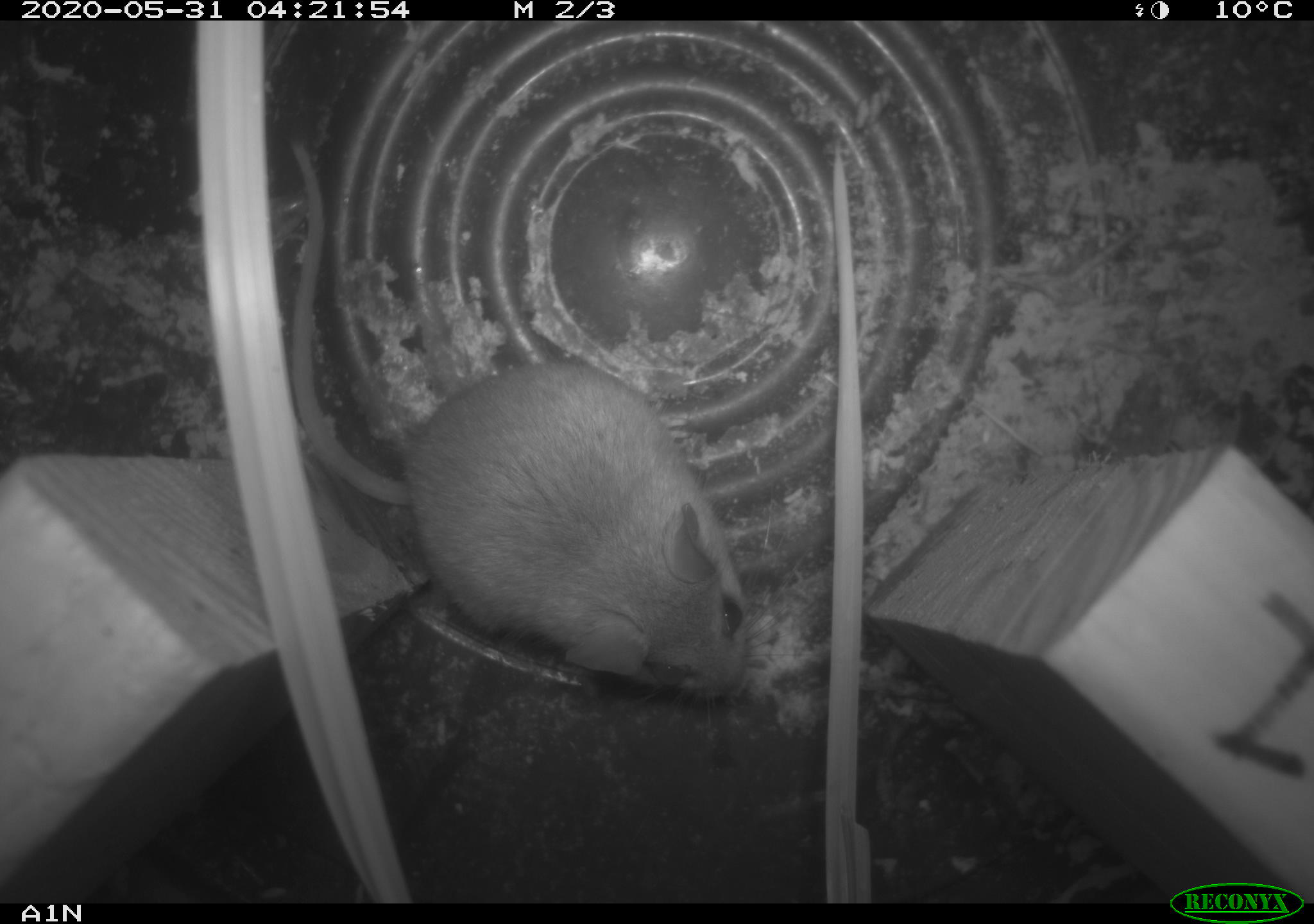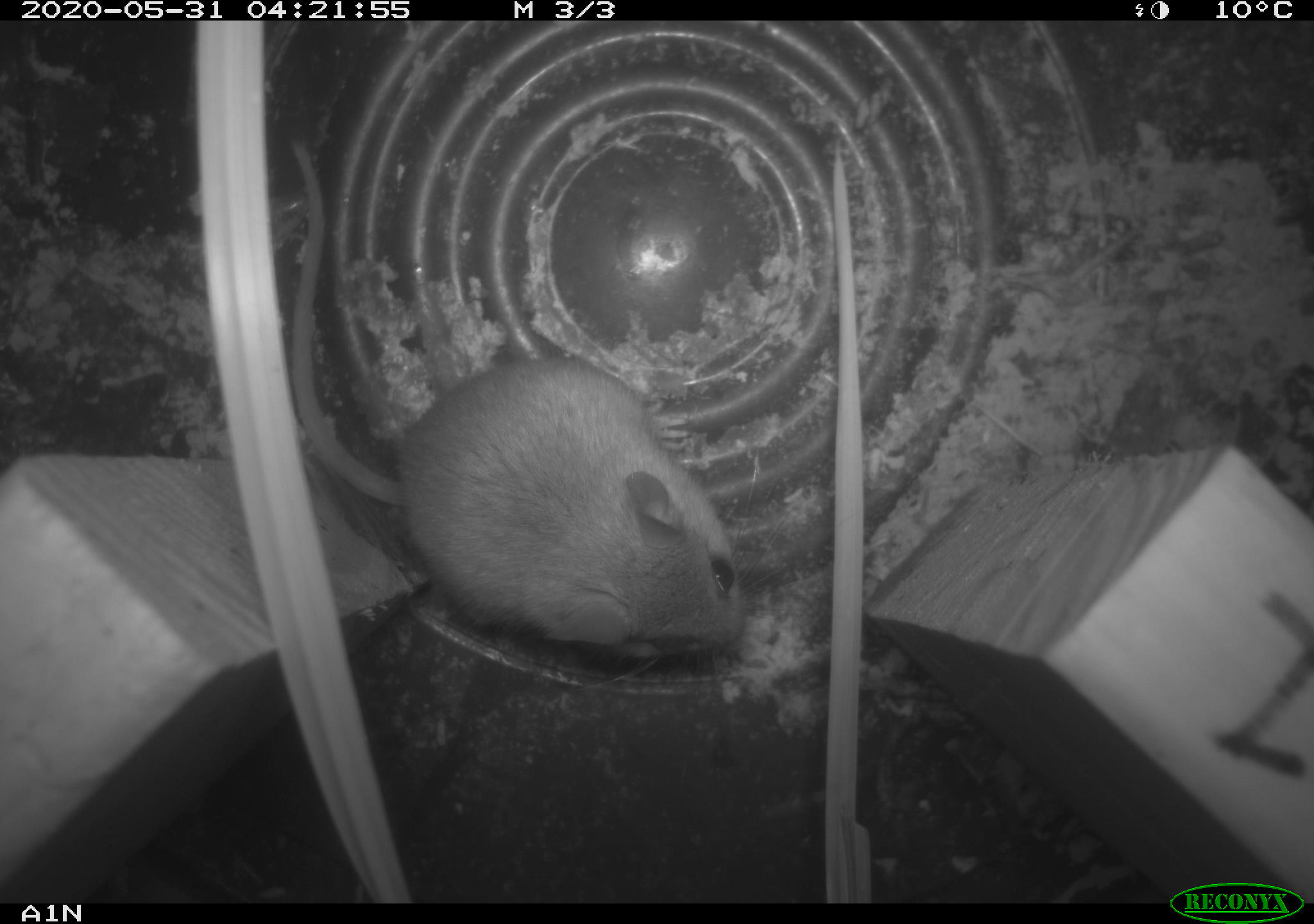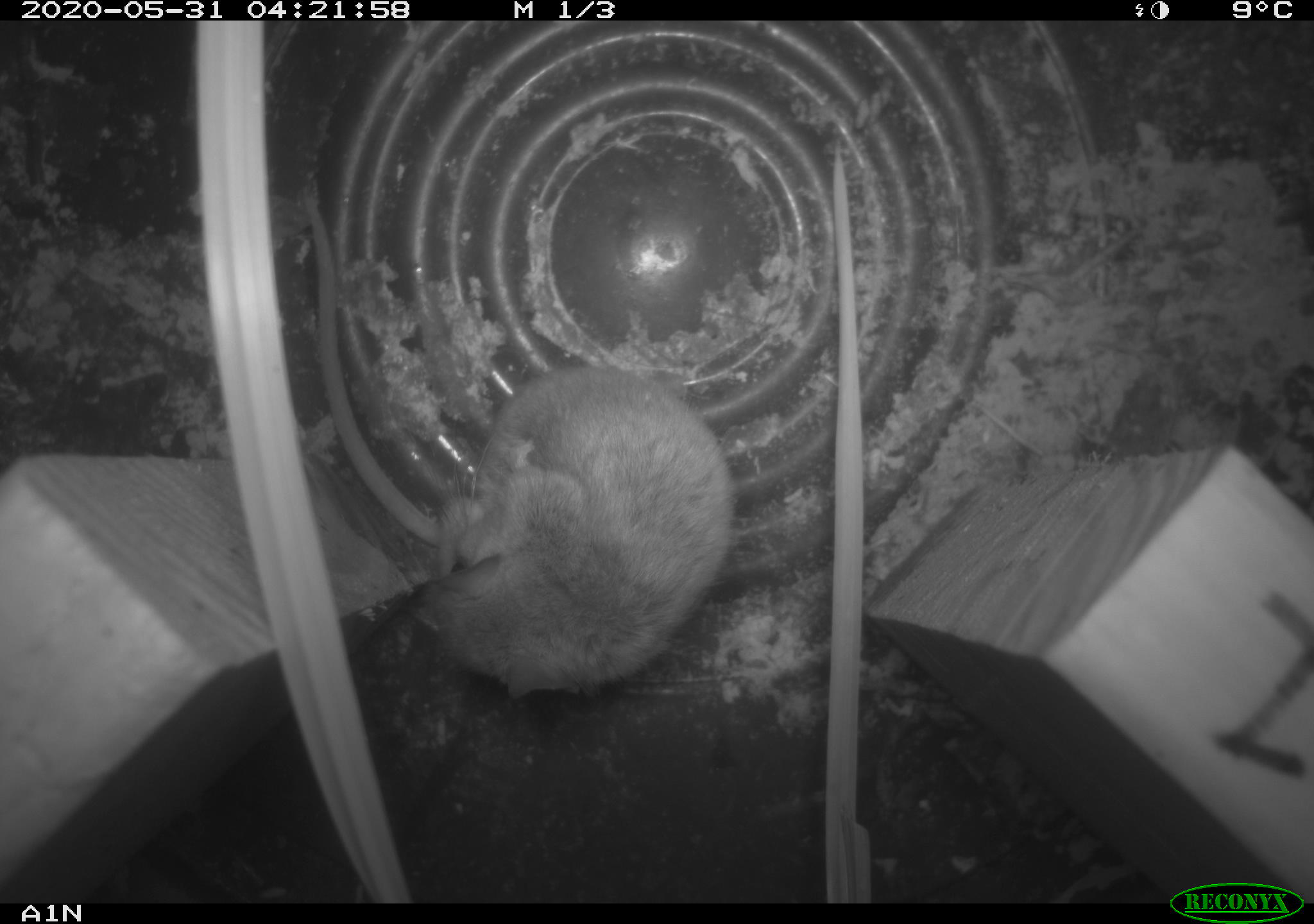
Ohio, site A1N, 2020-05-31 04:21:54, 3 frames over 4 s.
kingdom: Animalia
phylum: Chordata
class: Mammalia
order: Rodentia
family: Cricetidae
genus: Peromyscus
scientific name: Peromyscus leucopus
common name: white-footed mouse